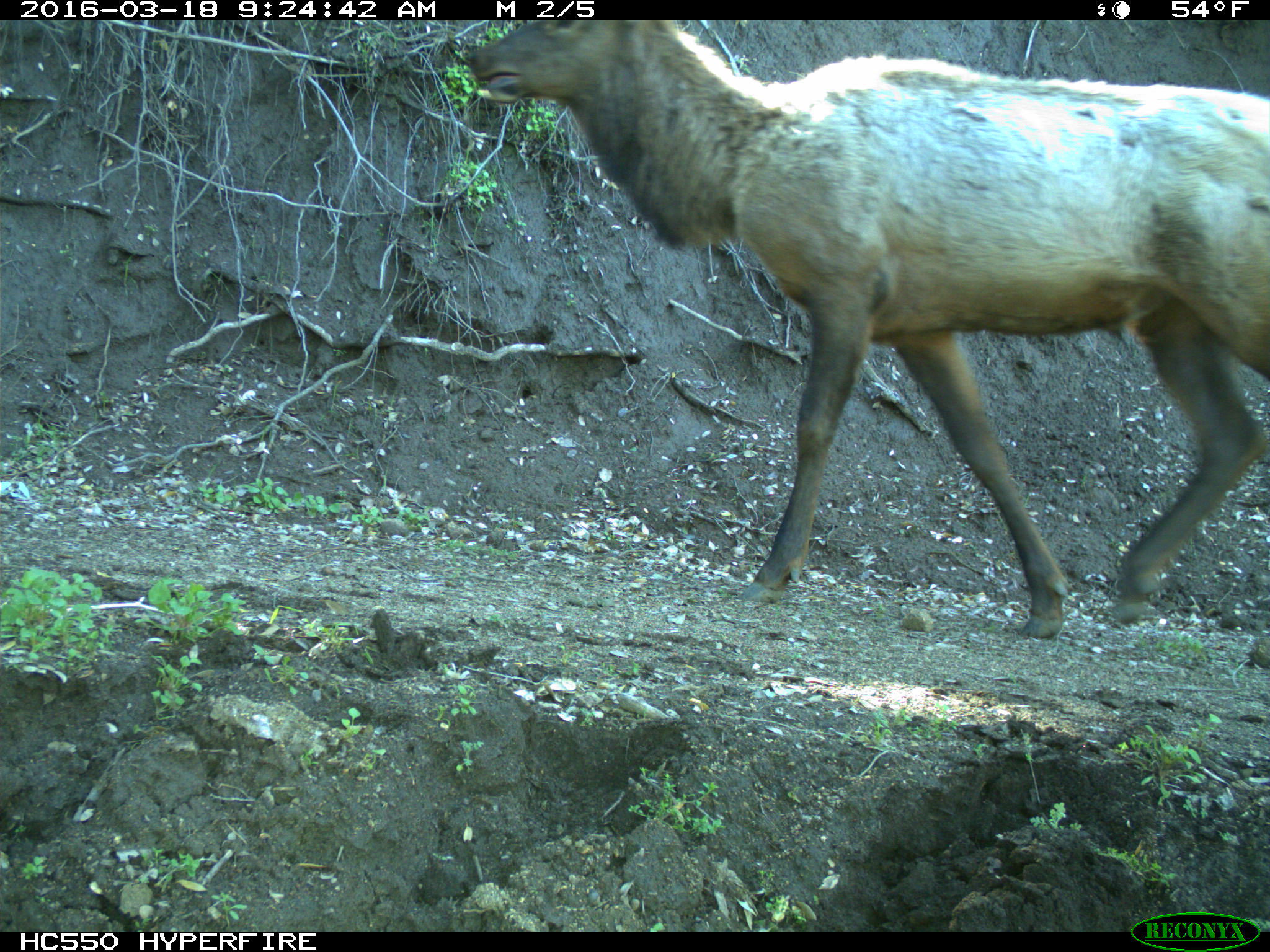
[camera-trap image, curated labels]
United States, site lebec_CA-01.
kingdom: Animalia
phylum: Chordata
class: Mammalia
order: Artiodactyla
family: Cervidae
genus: Cervus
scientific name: Cervus canadensis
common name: elk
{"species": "Cervus canadensis (elk)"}